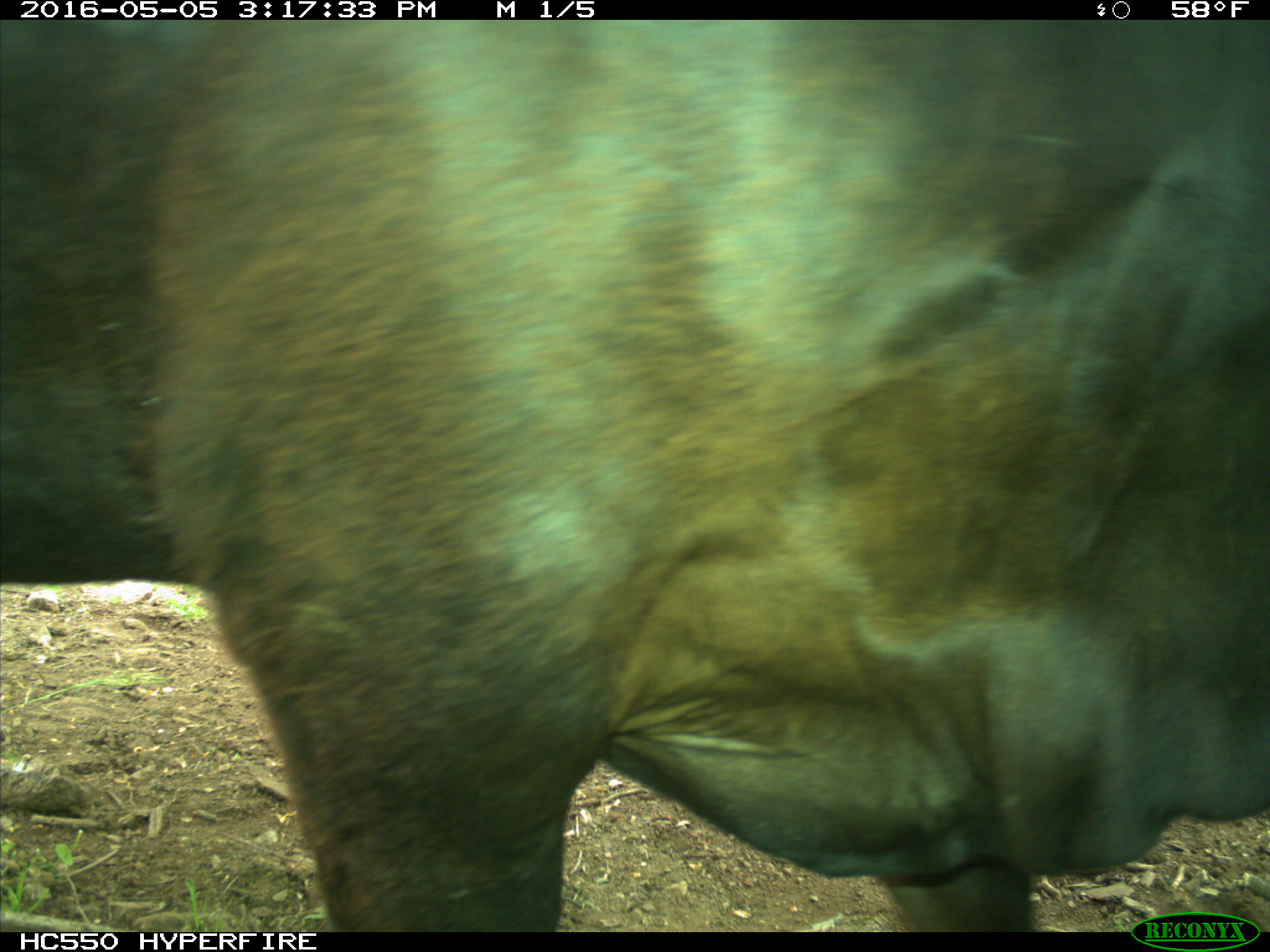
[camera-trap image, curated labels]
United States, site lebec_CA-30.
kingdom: Animalia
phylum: Chordata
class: Mammalia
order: Artiodactyla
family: Bovidae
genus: Bos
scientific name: Bos taurus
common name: domestic cow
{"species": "Bos taurus (domestic cow)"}